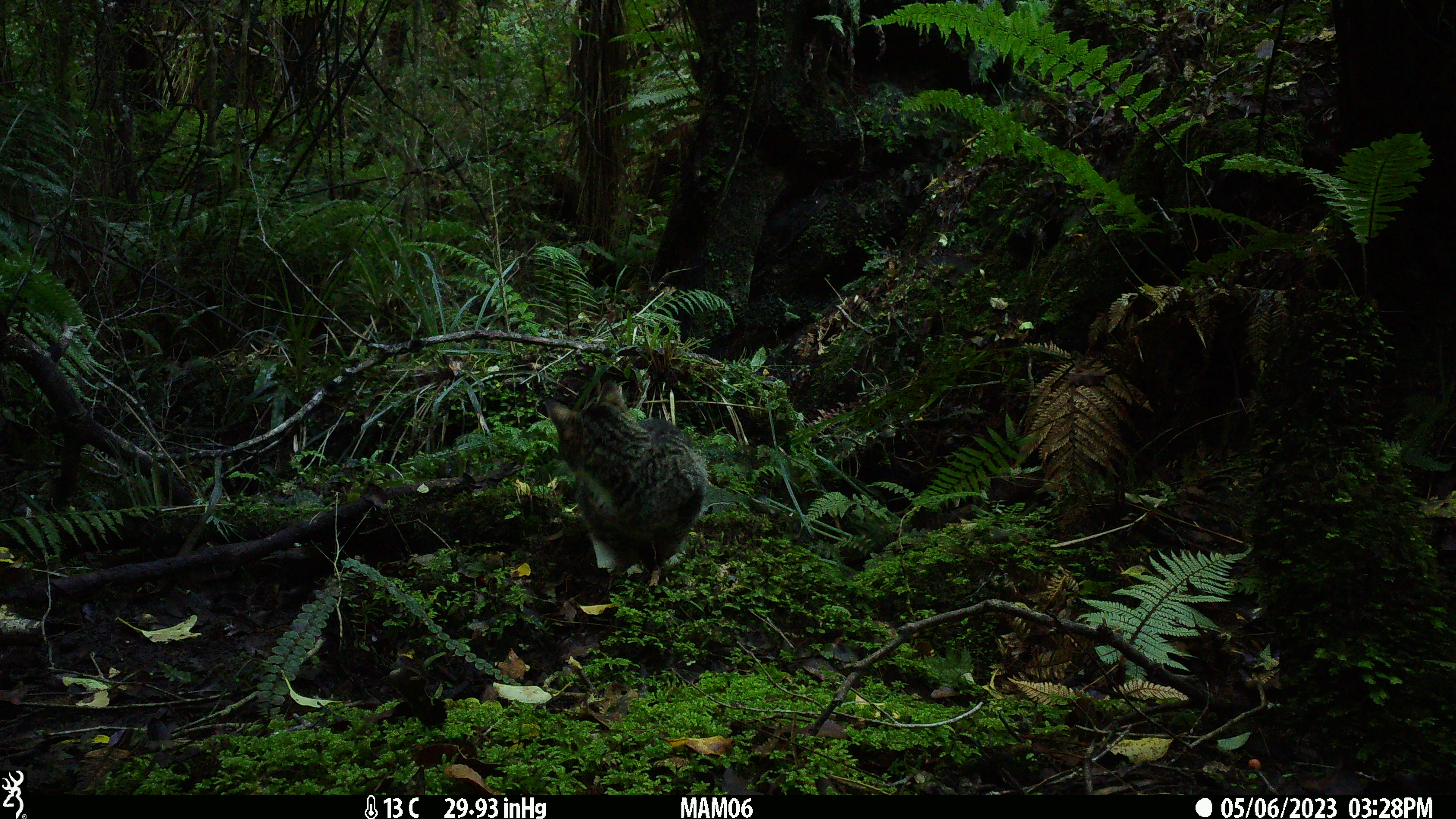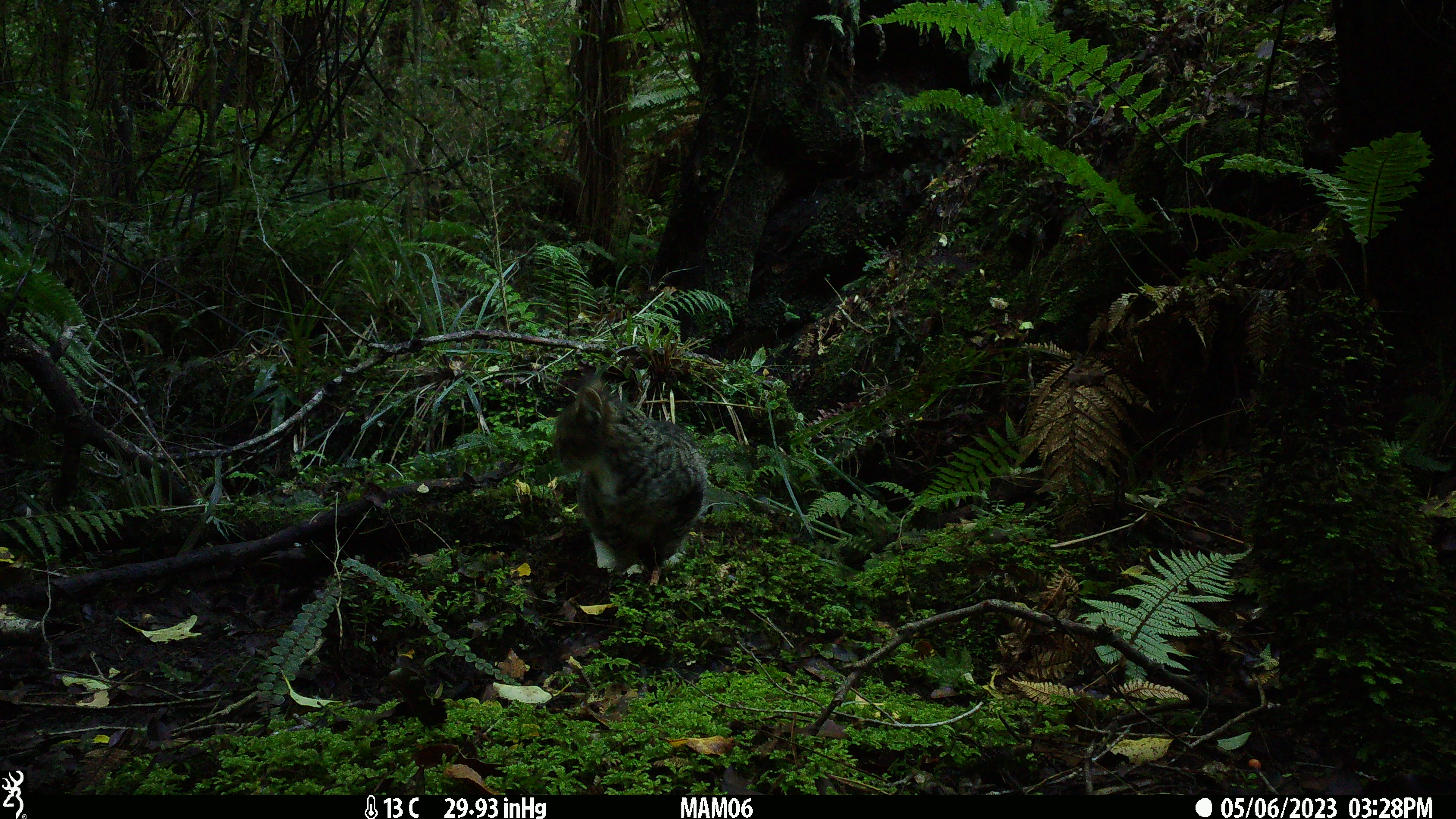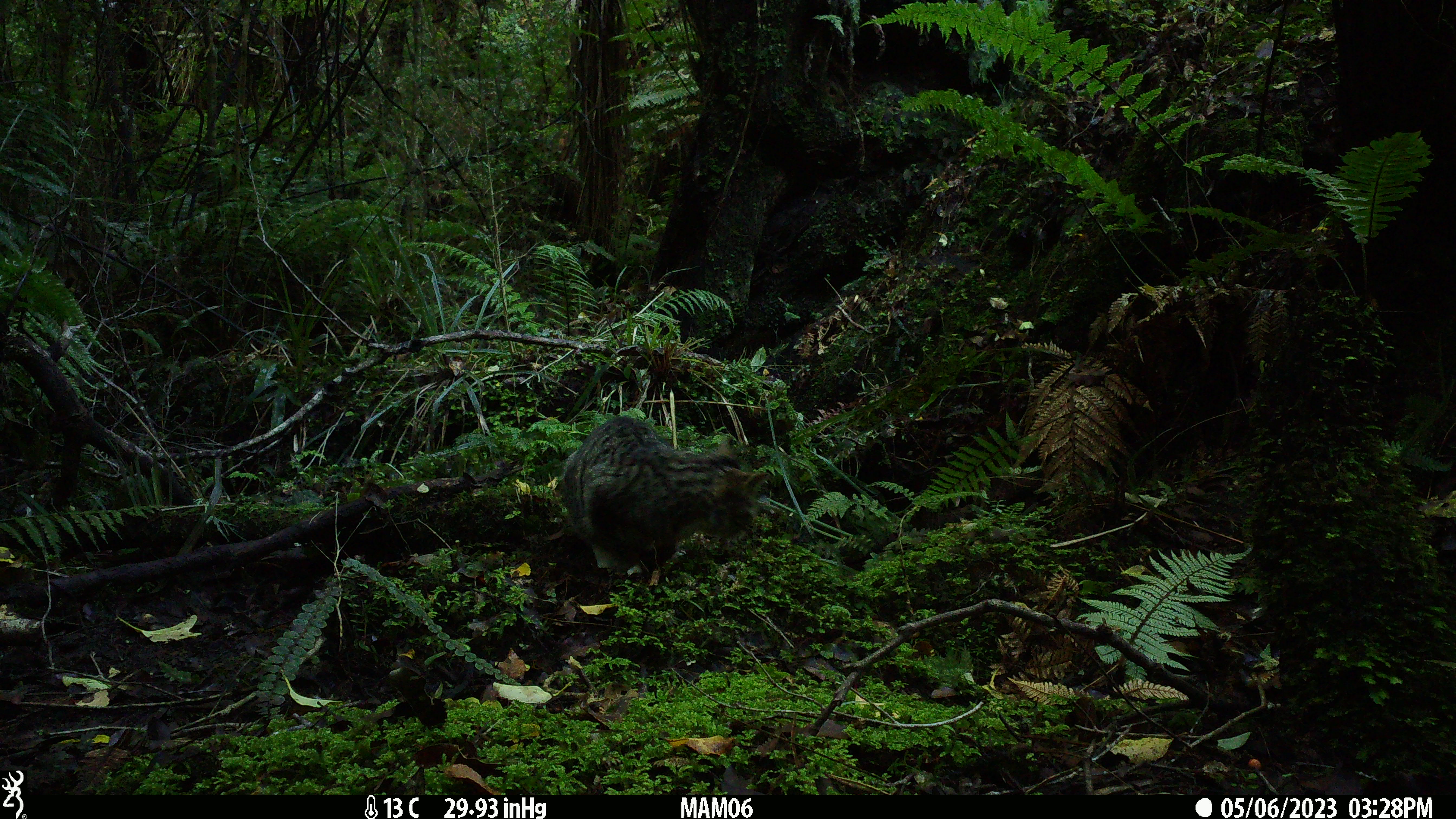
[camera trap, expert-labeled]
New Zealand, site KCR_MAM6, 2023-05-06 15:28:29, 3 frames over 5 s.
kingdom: Animalia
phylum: Chordata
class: Mammalia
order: Carnivora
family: Felidae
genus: Felis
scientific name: Felis catus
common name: domestic cat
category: cat